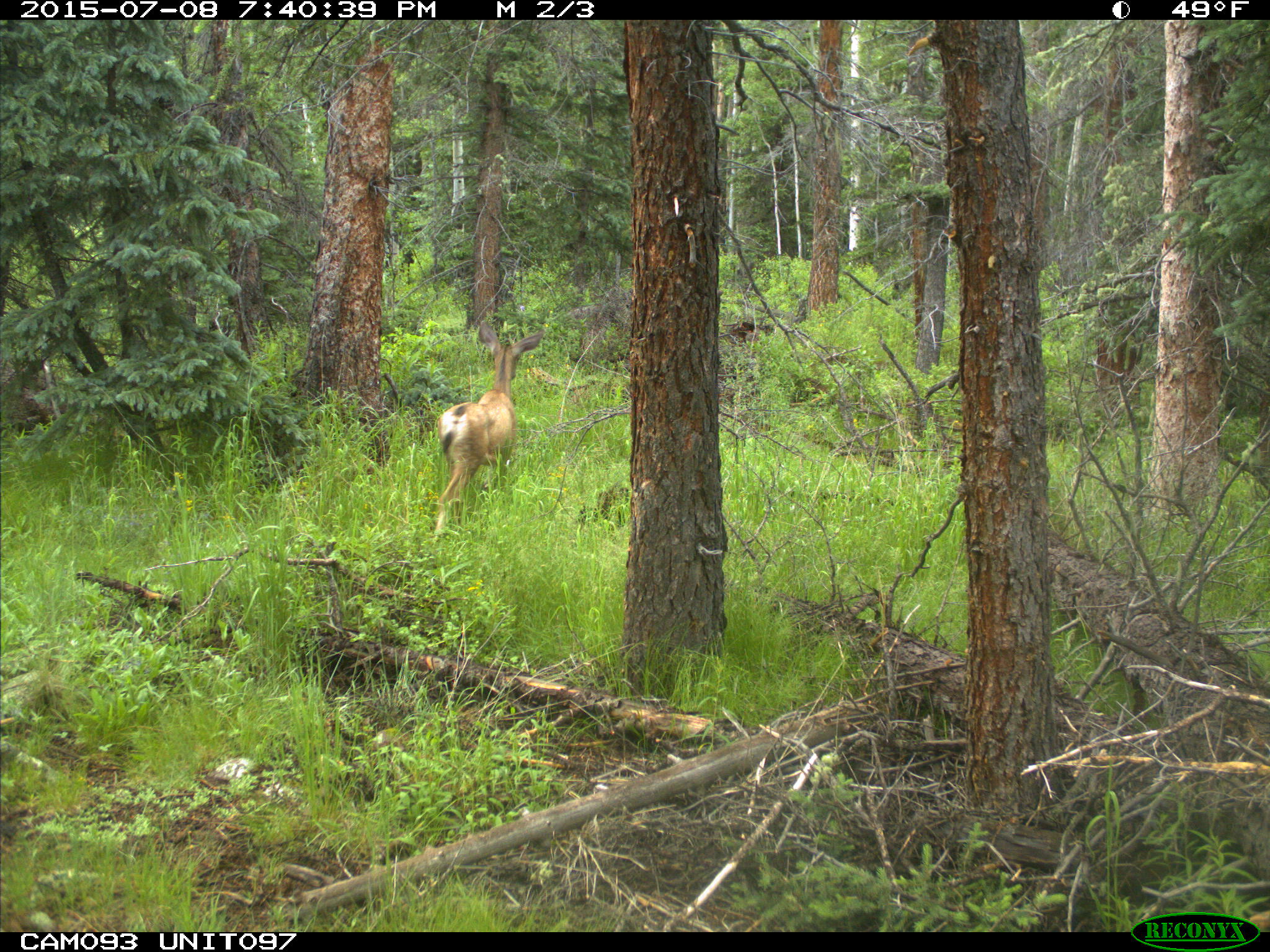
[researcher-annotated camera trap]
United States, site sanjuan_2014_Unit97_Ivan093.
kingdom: Animalia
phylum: Chordata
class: Mammalia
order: Artiodactyla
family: Cervidae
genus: Odocoileus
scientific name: Odocoileus hemionus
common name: mule deer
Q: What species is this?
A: Odocoileus hemionus (mule deer).